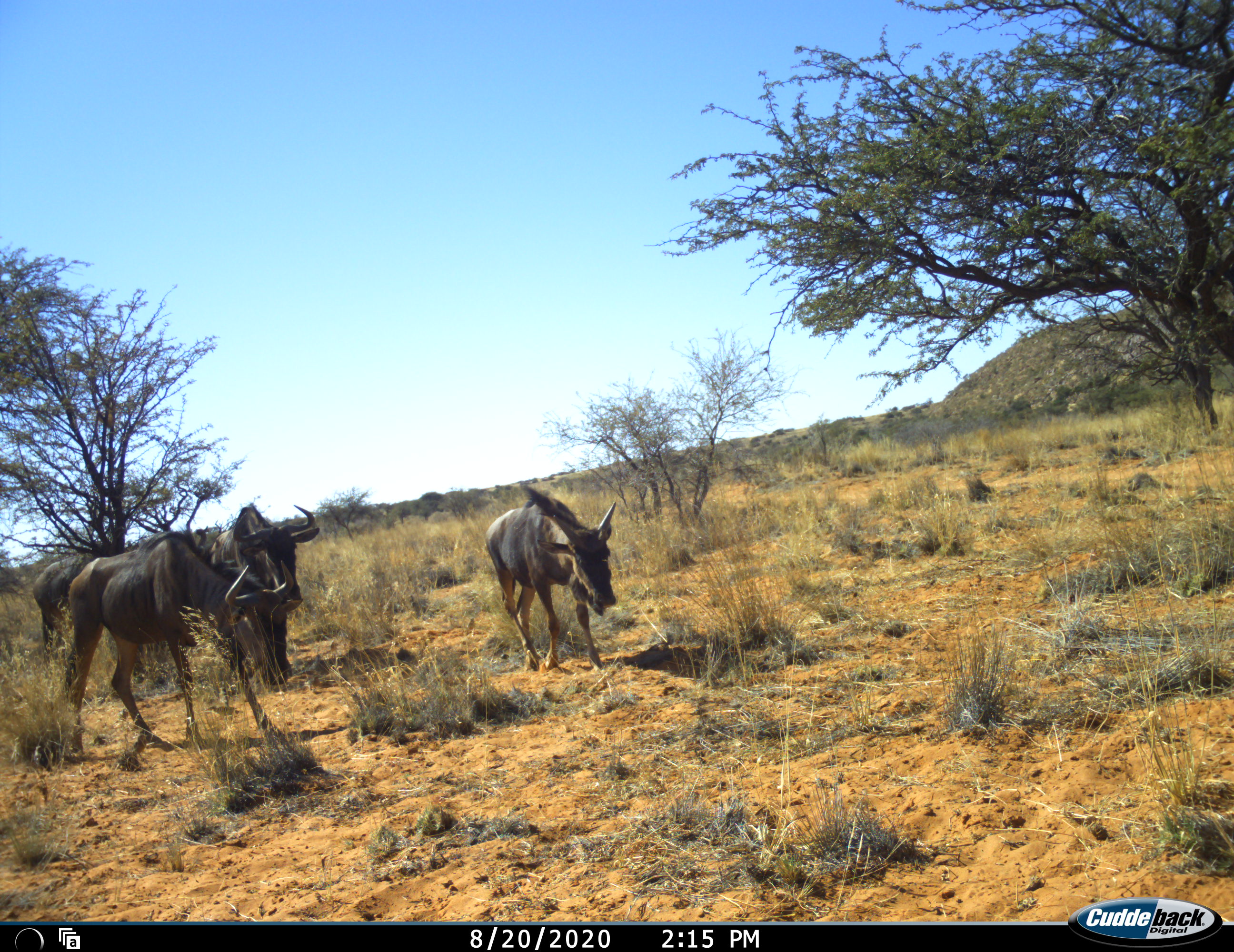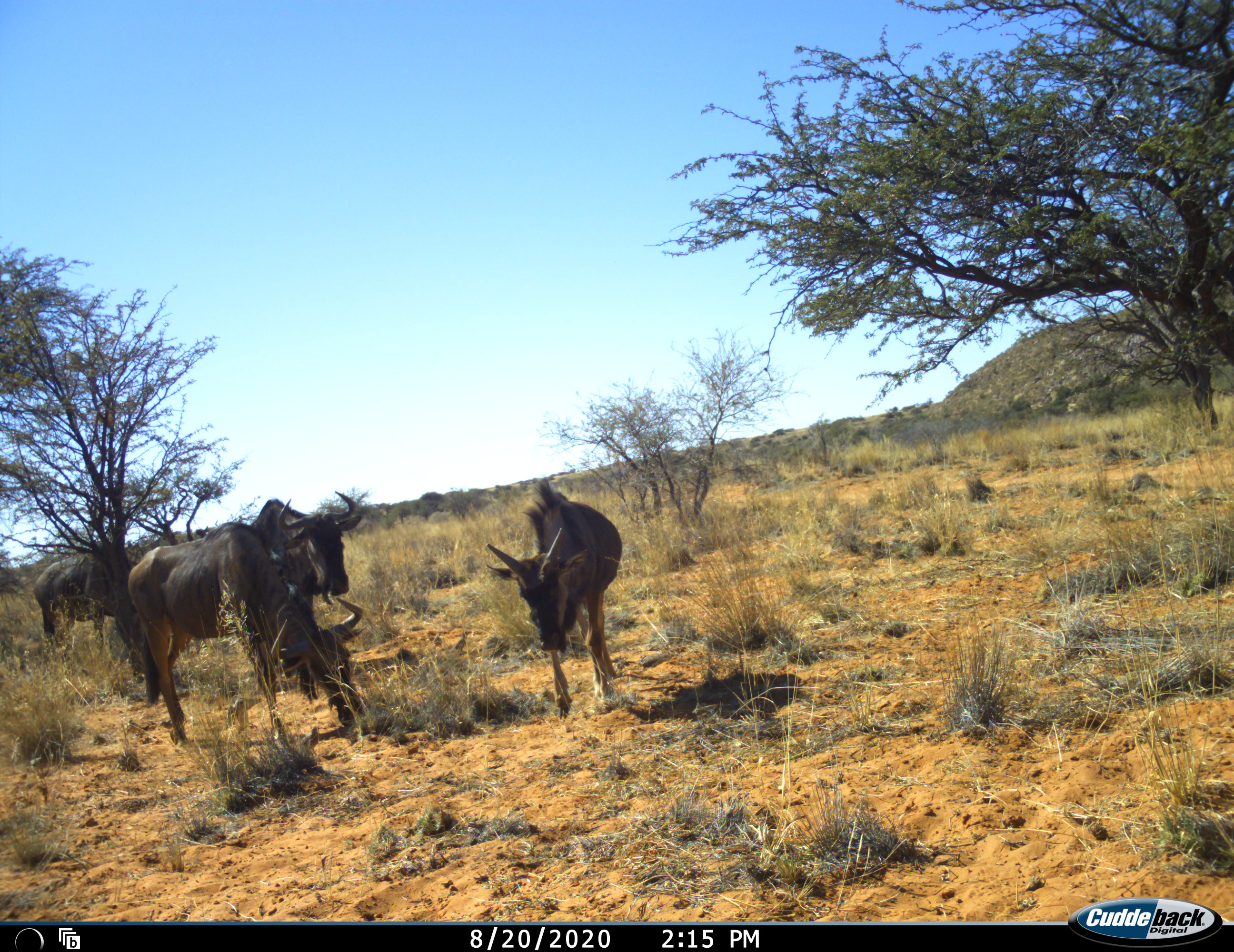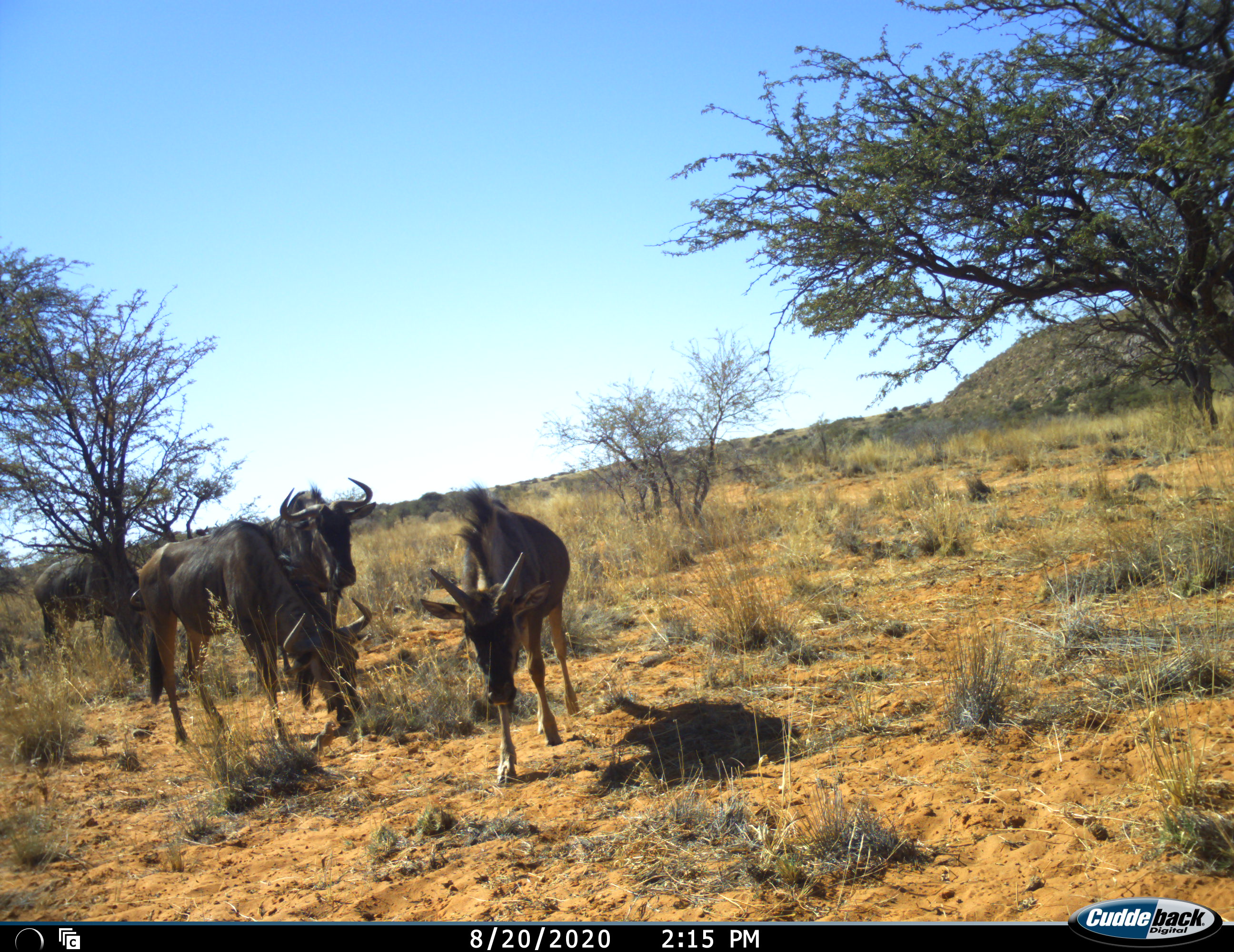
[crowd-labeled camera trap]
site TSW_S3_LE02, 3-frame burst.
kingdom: Animalia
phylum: Chordata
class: Mammalia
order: Artiodactyla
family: Bovidae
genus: Connochaetes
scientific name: Connochaetes taurinus taurinus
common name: blue wildebeest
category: wildebeestblue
Wildebeestblue (blue wildebeest) (Connochaetes taurinus taurinus), count 4. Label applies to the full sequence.